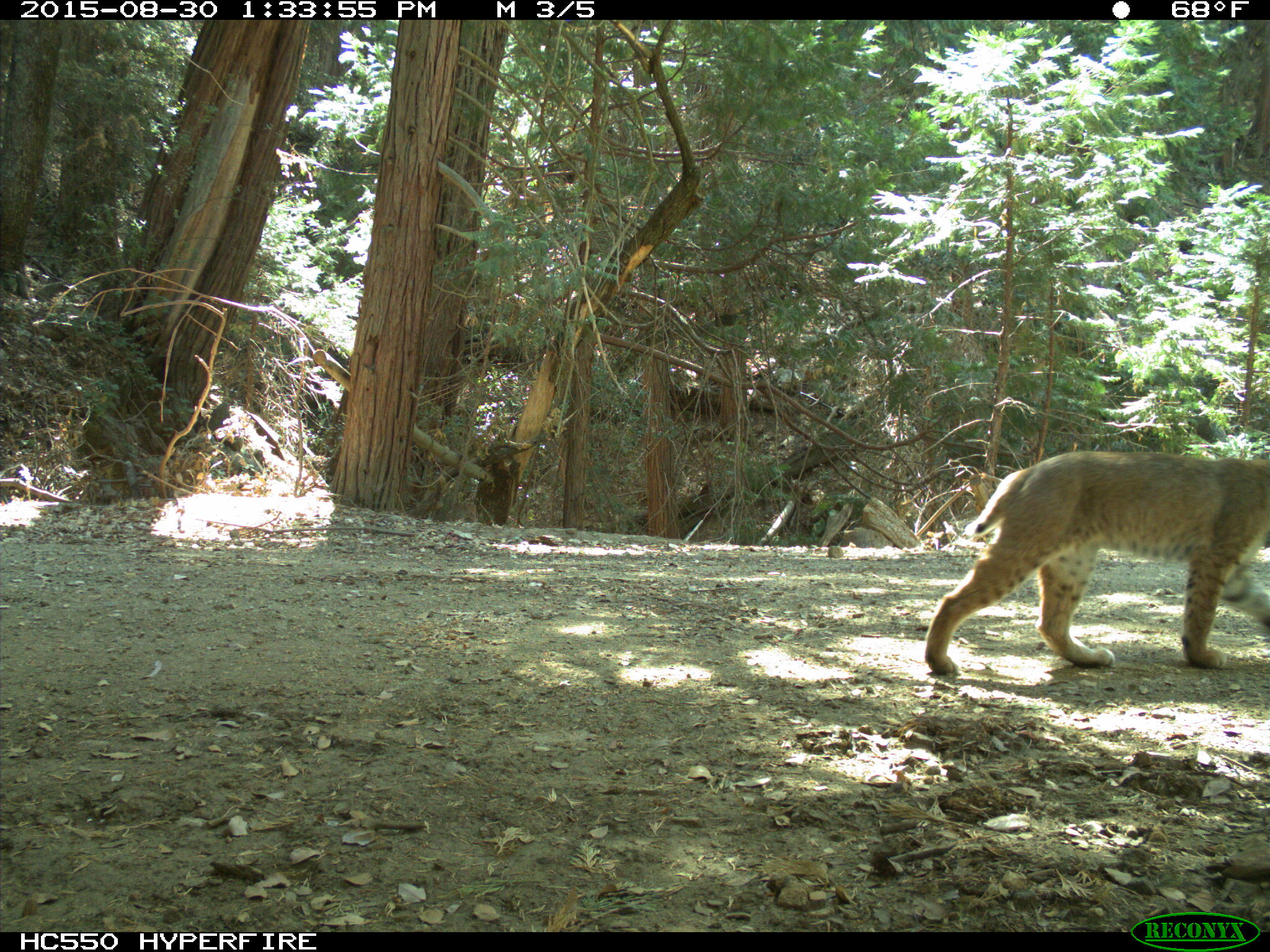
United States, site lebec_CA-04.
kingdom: Animalia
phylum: Chordata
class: Mammalia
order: Carnivora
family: Felidae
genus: Lynx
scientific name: Lynx rufus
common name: bobcat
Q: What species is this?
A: Lynx rufus (bobcat).